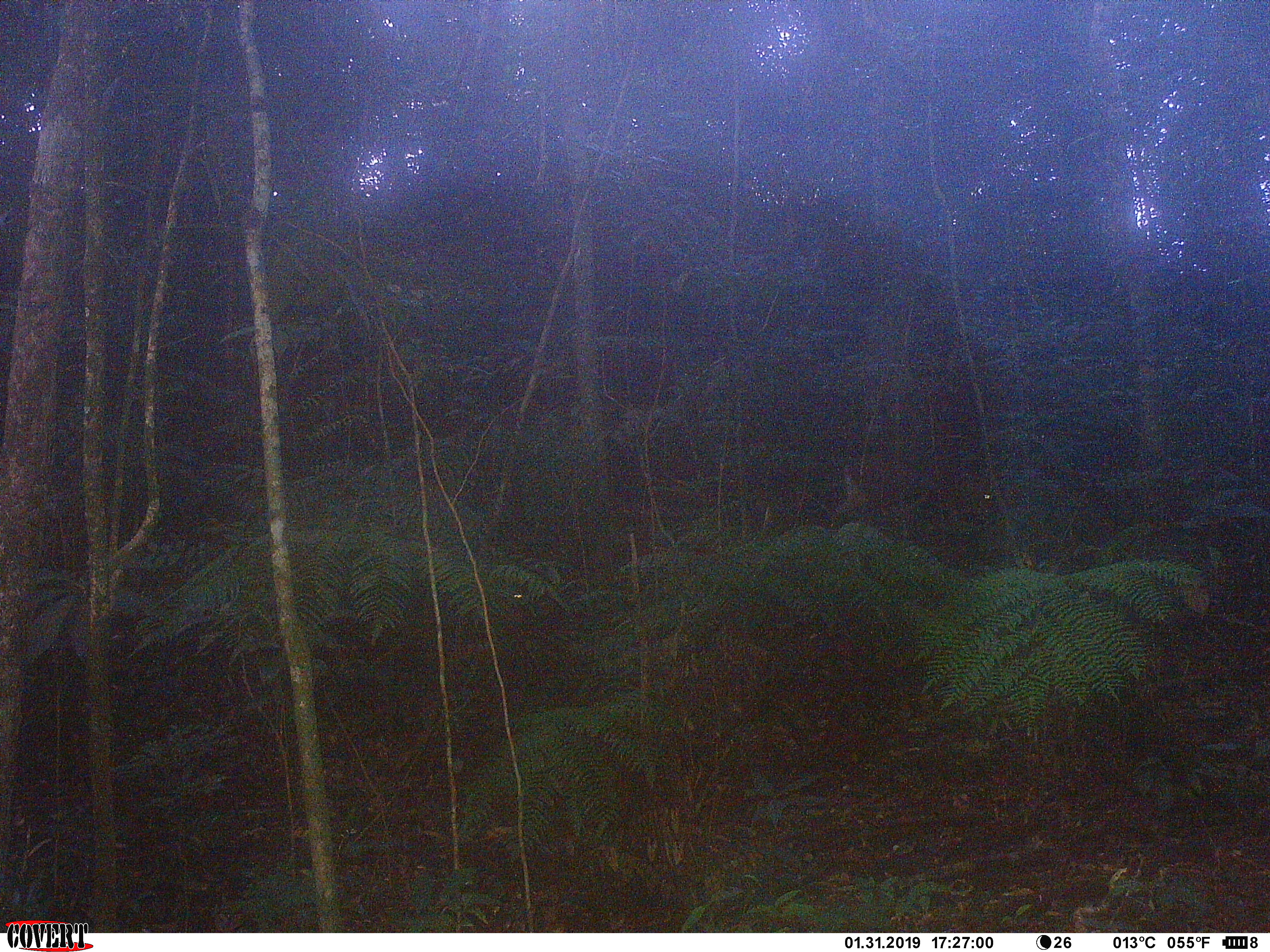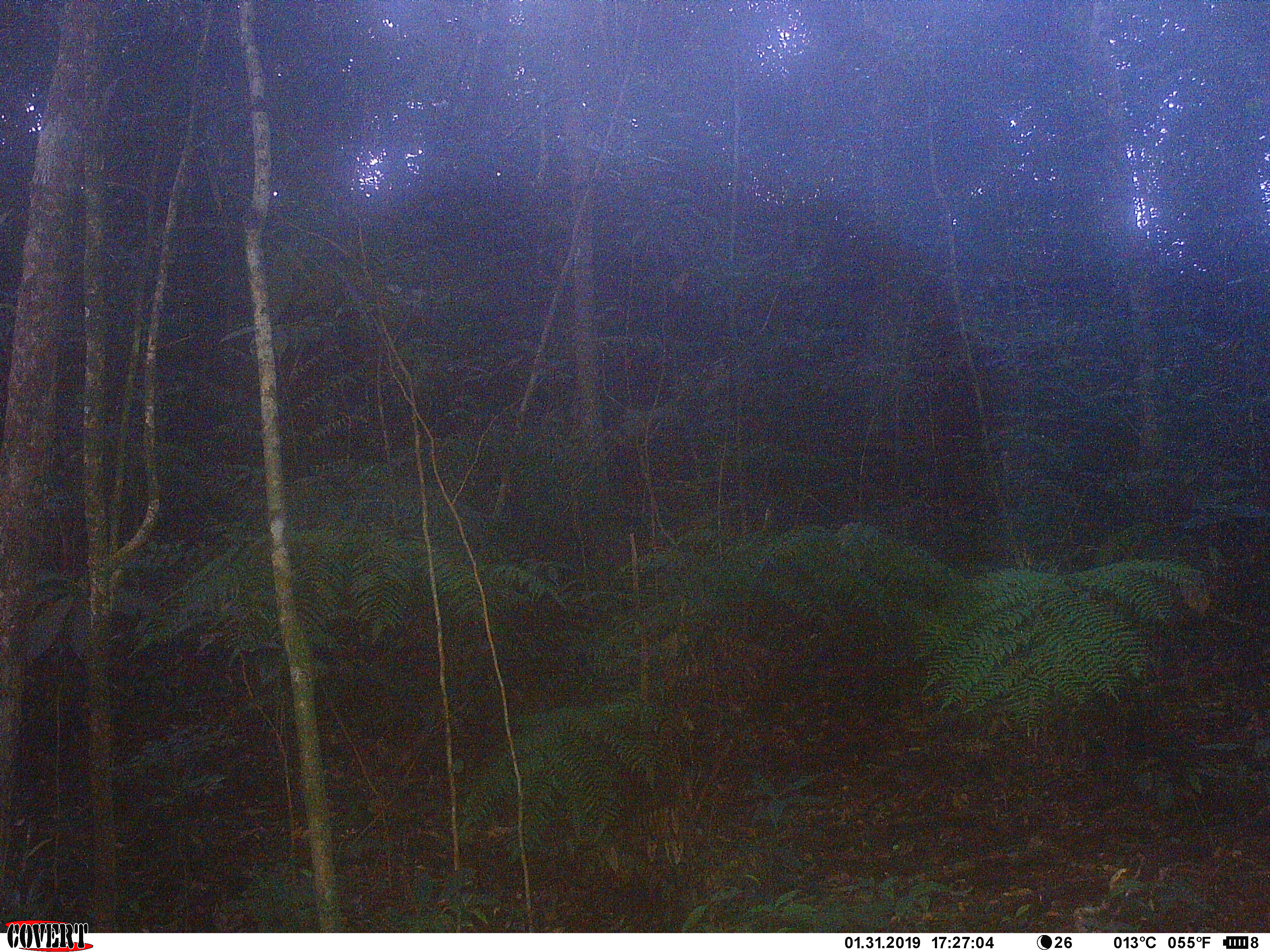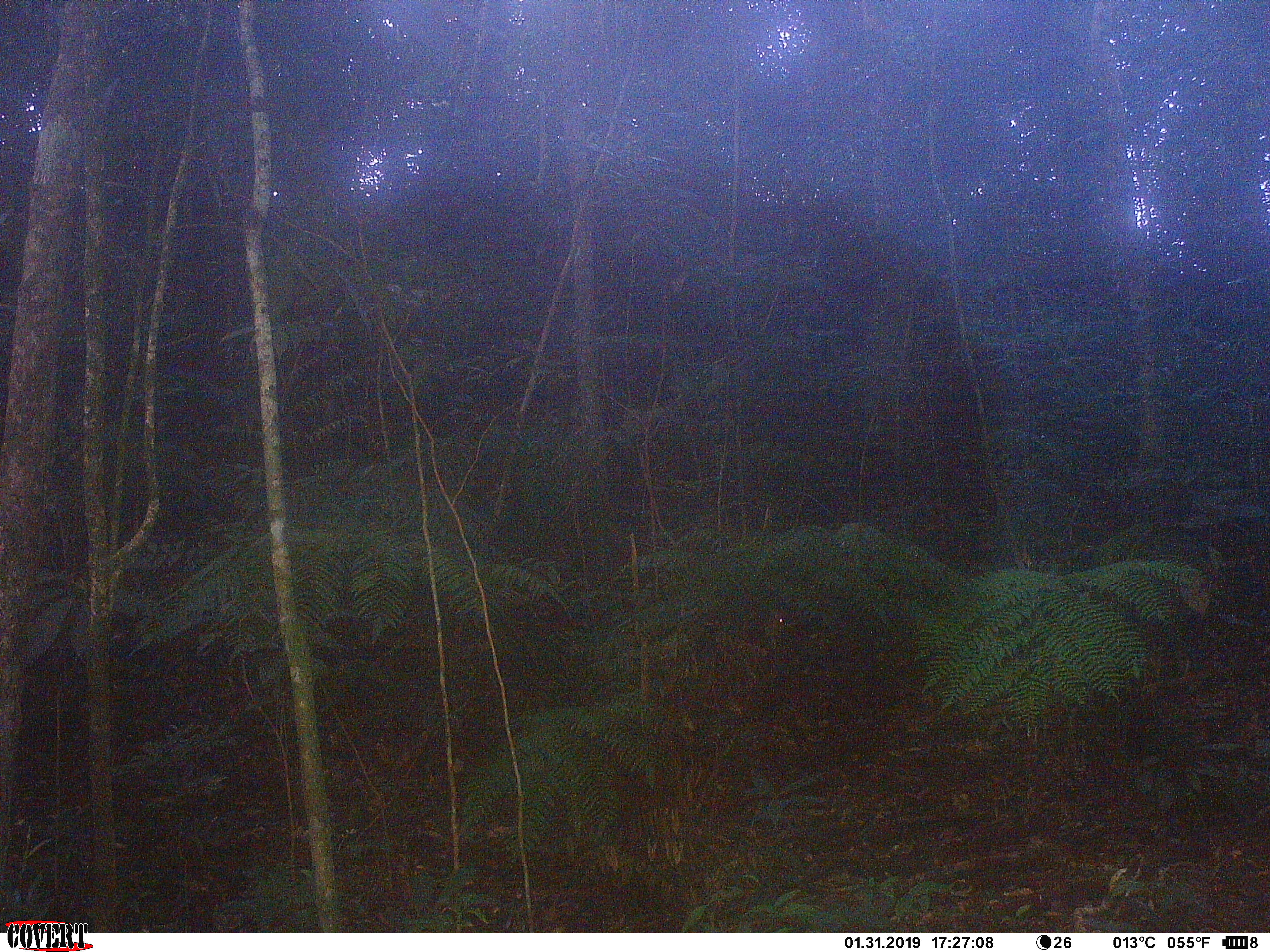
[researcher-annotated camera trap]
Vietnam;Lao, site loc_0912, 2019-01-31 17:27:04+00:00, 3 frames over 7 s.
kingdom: Animalia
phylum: Chordata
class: Mammalia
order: Artiodactyla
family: Cervidae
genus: Muntiacus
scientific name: Muntiacus rooseveltorum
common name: roosevelt's muntjac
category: roosevelts muntjac group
Roosevelts muntjac group (roosevelt's muntjac) (Muntiacus rooseveltorum). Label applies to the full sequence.